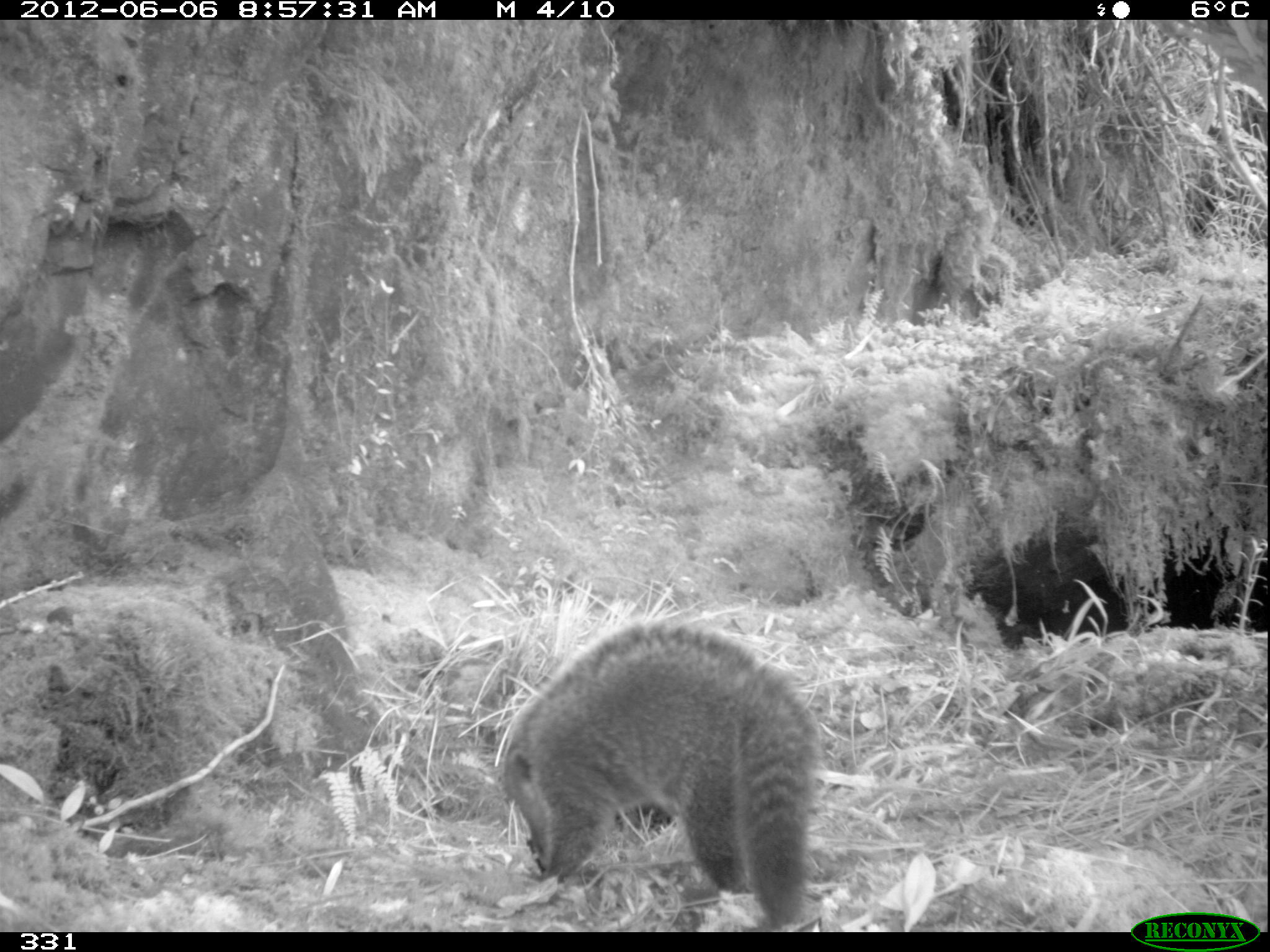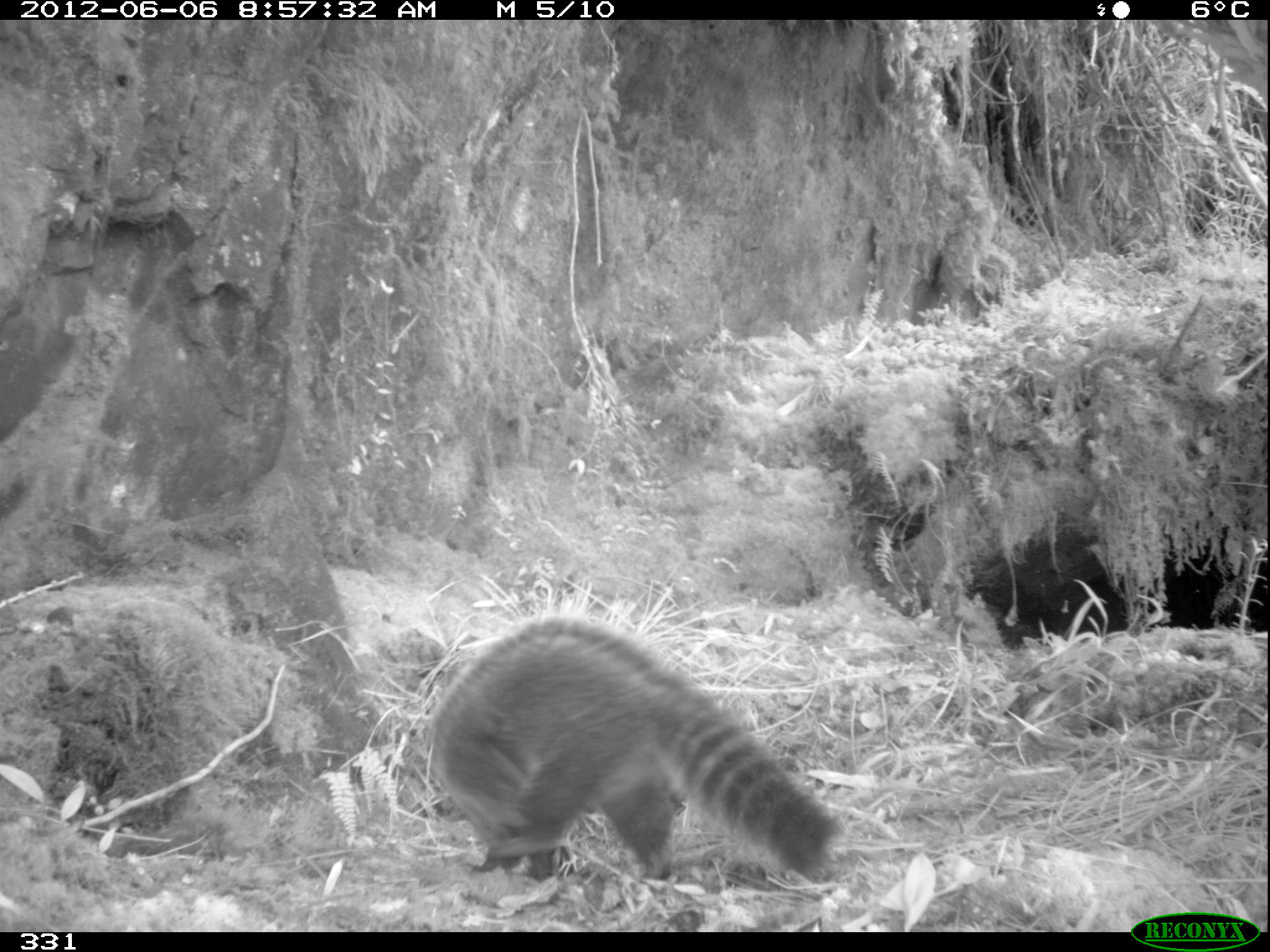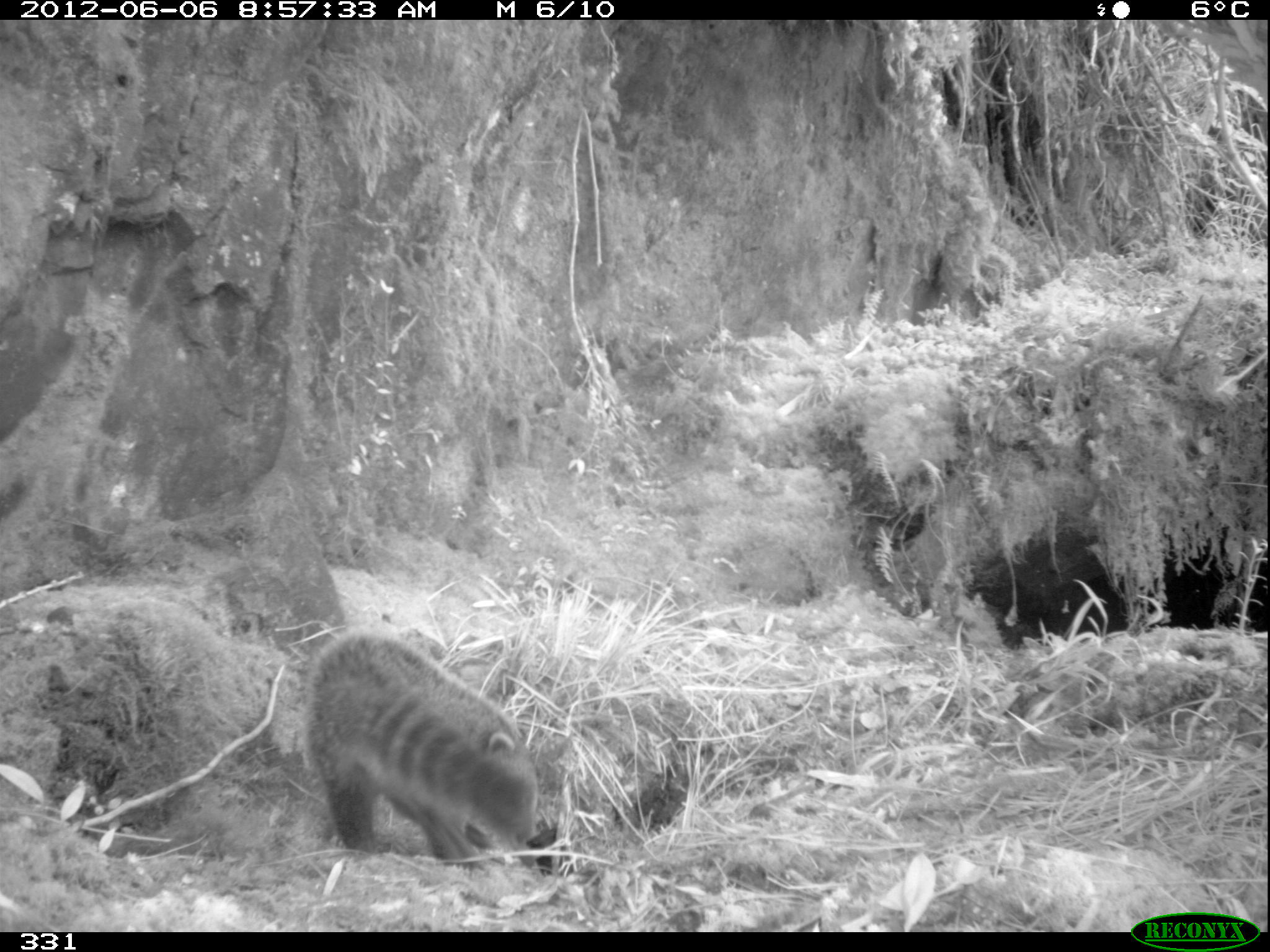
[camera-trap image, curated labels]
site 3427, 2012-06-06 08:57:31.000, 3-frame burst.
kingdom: Animalia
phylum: Chordata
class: Mammalia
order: Carnivora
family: Procyonidae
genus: Nasua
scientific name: Nasua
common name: coatis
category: unknown coati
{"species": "unknown coati (coatis) (Nasua)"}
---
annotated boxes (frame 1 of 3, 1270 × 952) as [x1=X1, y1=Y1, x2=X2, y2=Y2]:
unknown coati: [x1=489, y1=613, x2=819, y2=926]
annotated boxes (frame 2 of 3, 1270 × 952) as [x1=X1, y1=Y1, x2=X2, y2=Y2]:
unknown coati: [x1=427, y1=617, x2=843, y2=893]